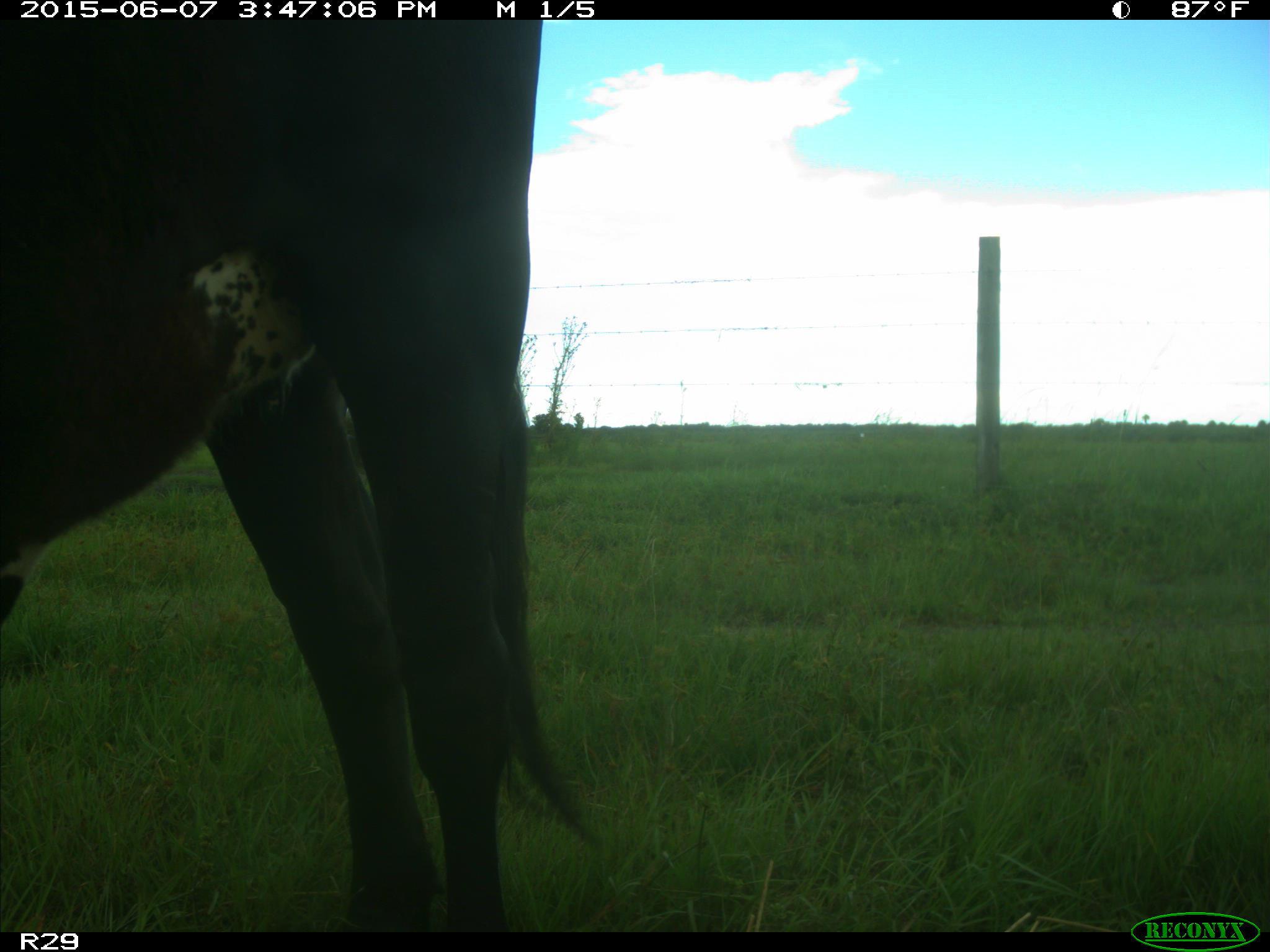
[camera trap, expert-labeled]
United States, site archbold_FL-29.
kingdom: Animalia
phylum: Chordata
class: Mammalia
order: Artiodactyla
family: Bovidae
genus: Bos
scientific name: Bos taurus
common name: domestic cow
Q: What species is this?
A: Bos taurus (domestic cow).